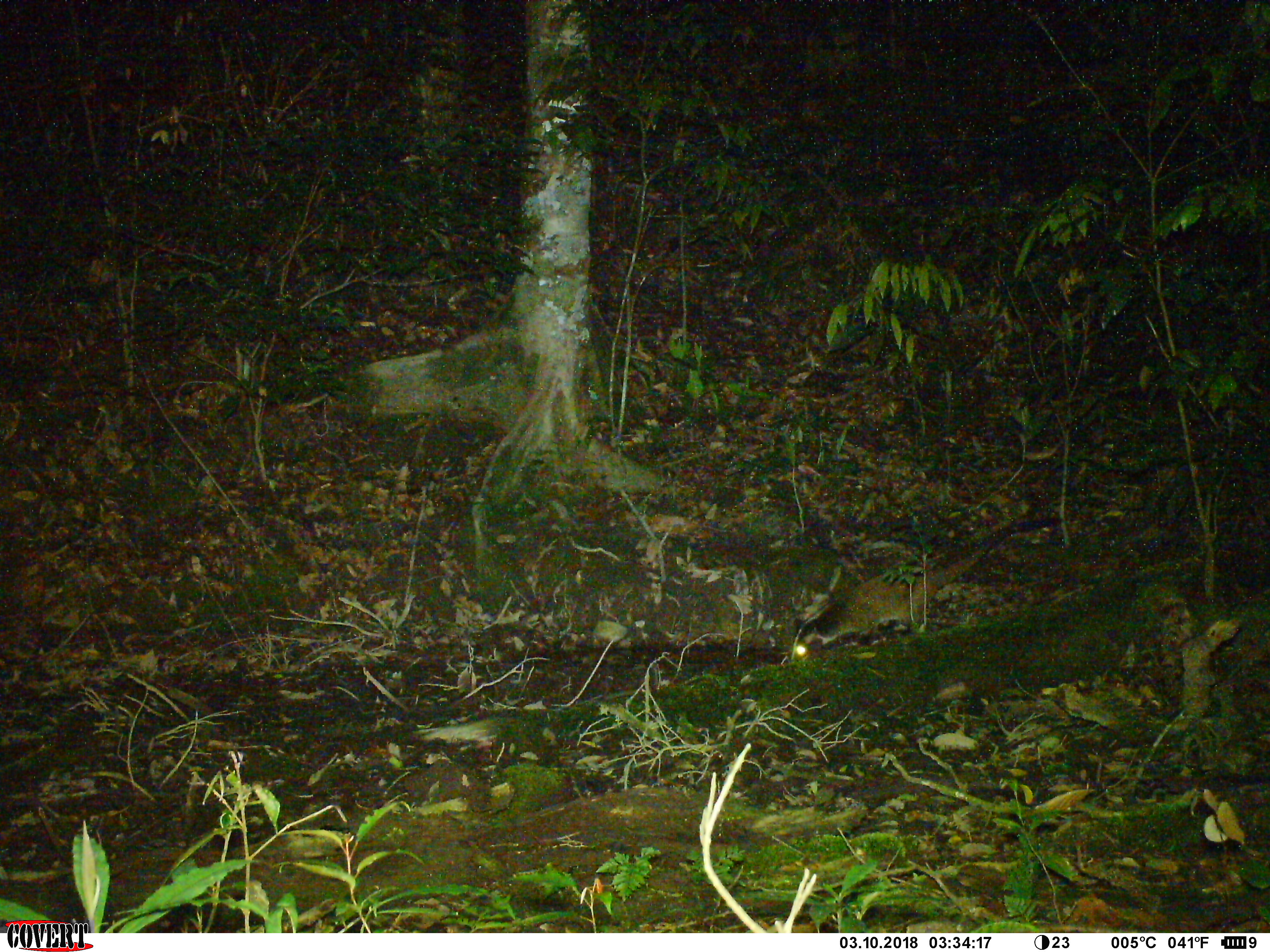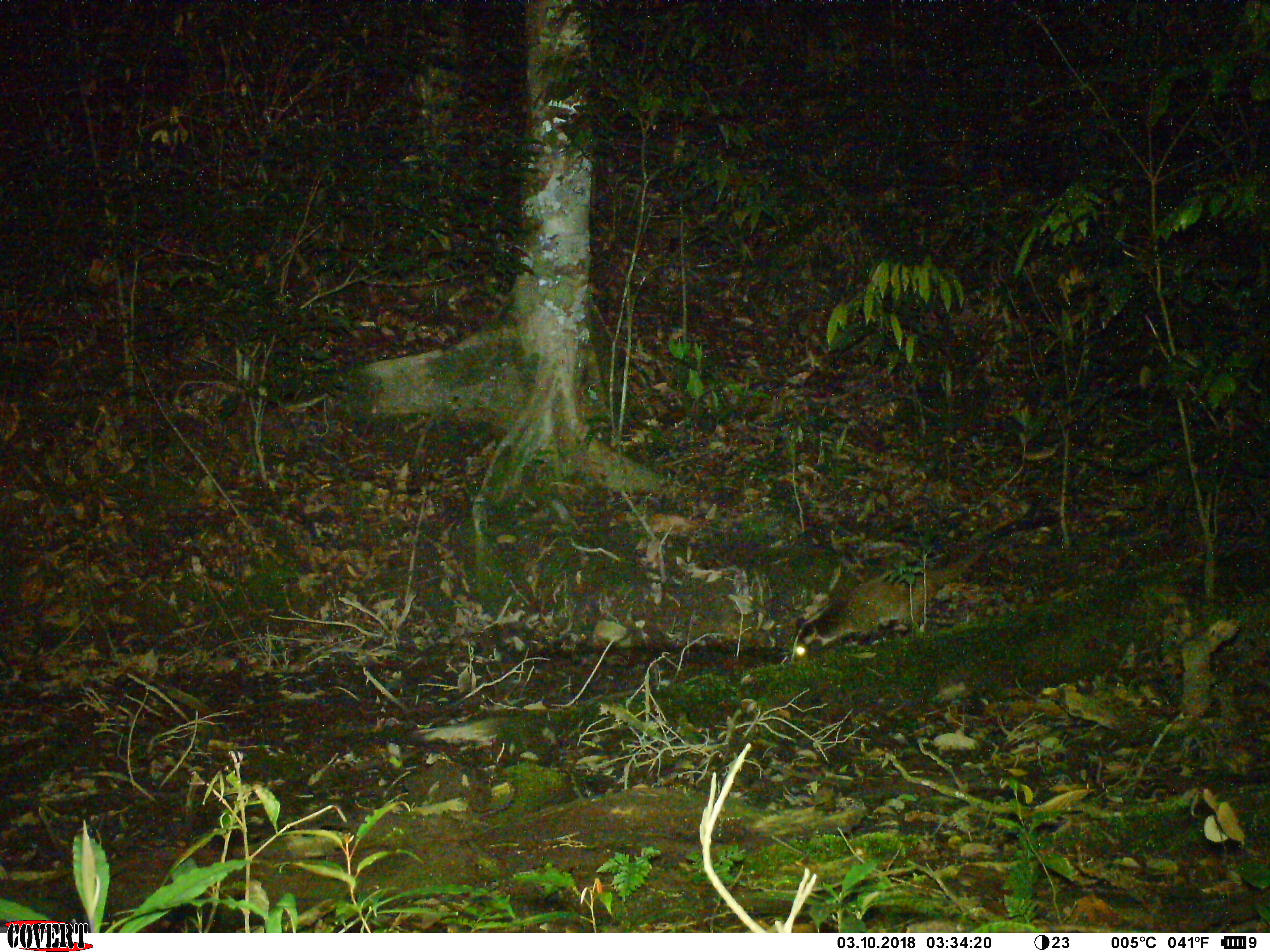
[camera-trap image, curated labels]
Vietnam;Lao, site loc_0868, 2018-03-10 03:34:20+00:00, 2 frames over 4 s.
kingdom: Animalia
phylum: Chordata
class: Mammalia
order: Carnivora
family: Viverridae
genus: Paguma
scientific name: Paguma larvata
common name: masked palm civet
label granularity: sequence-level